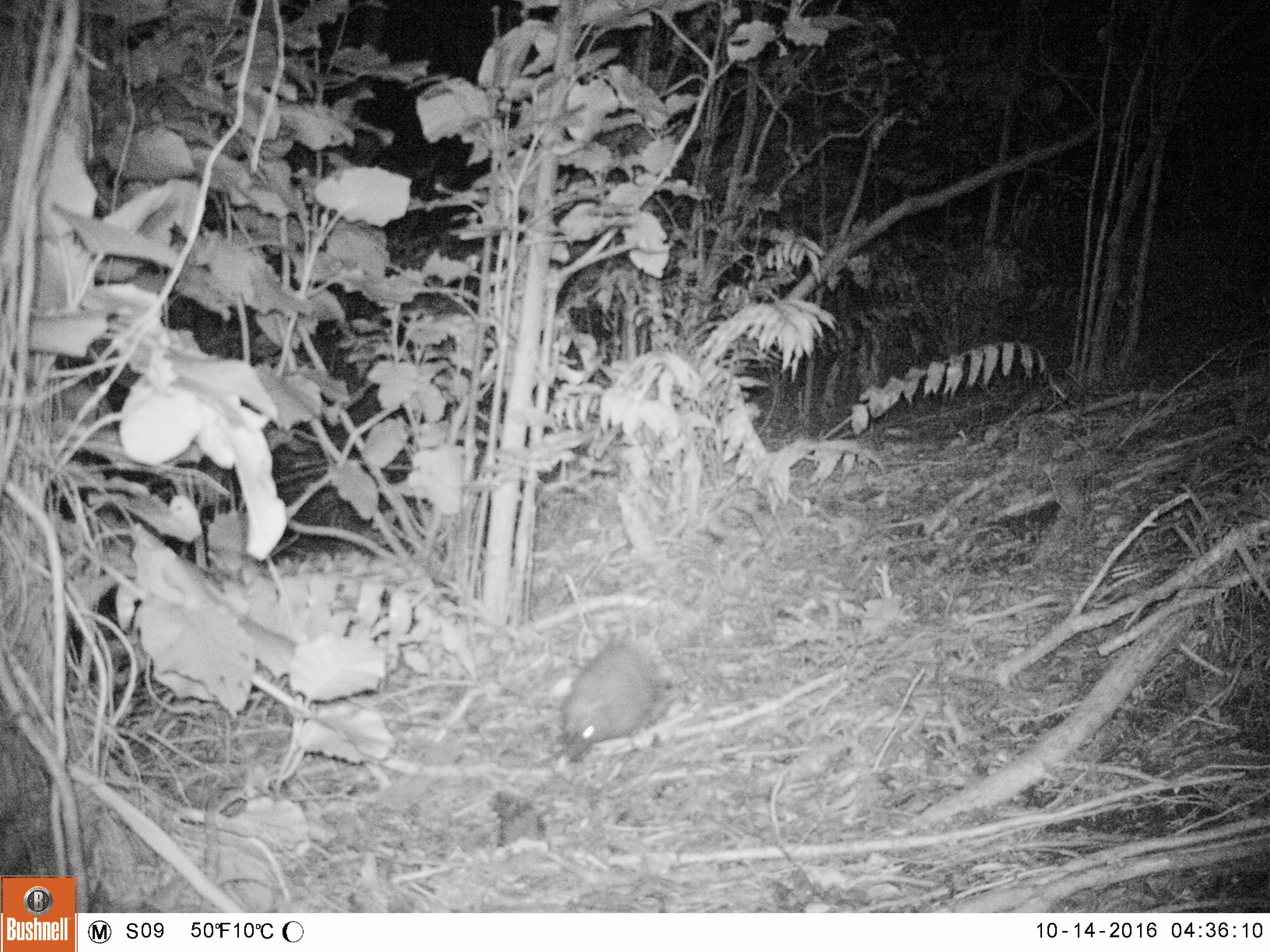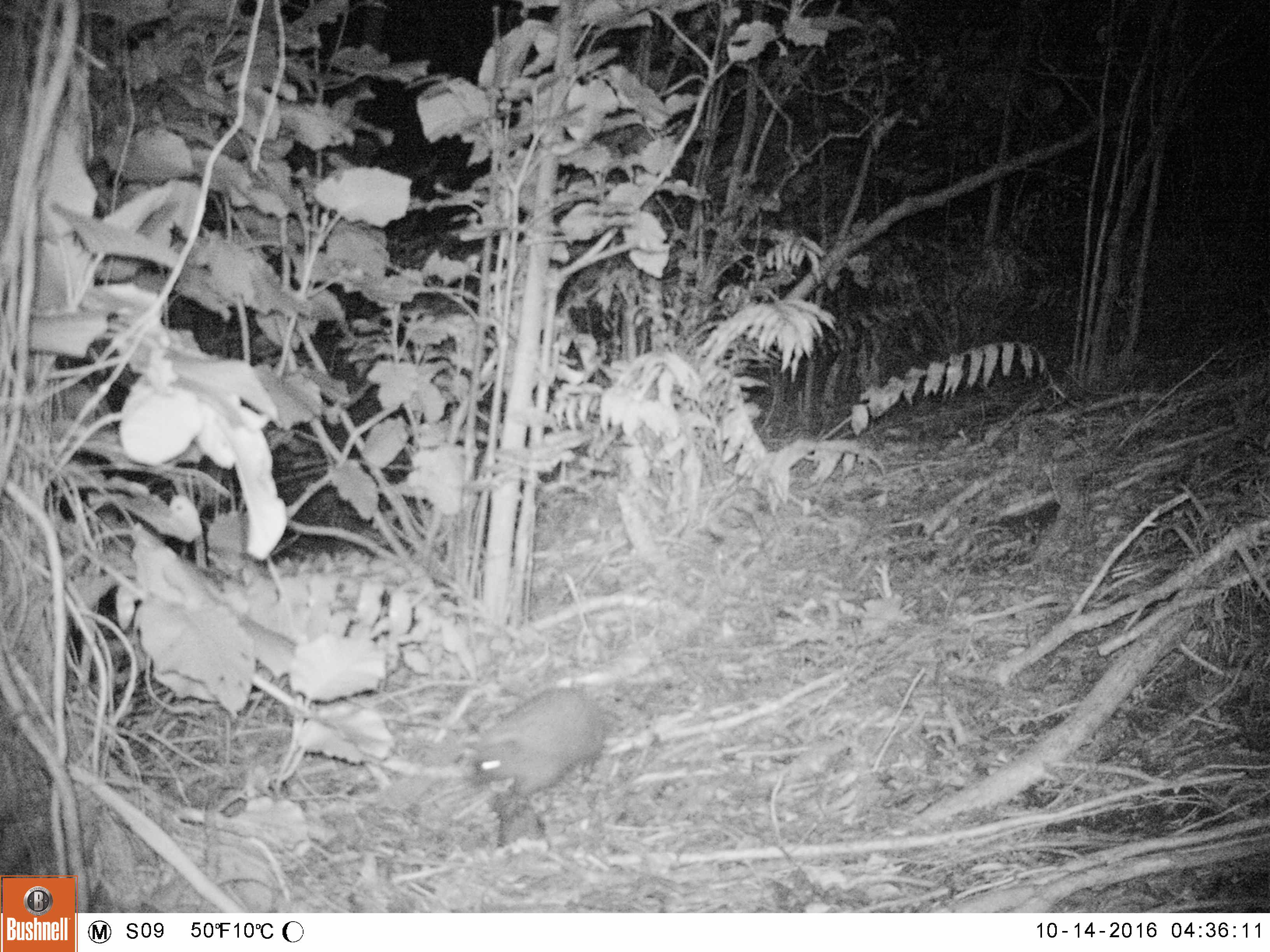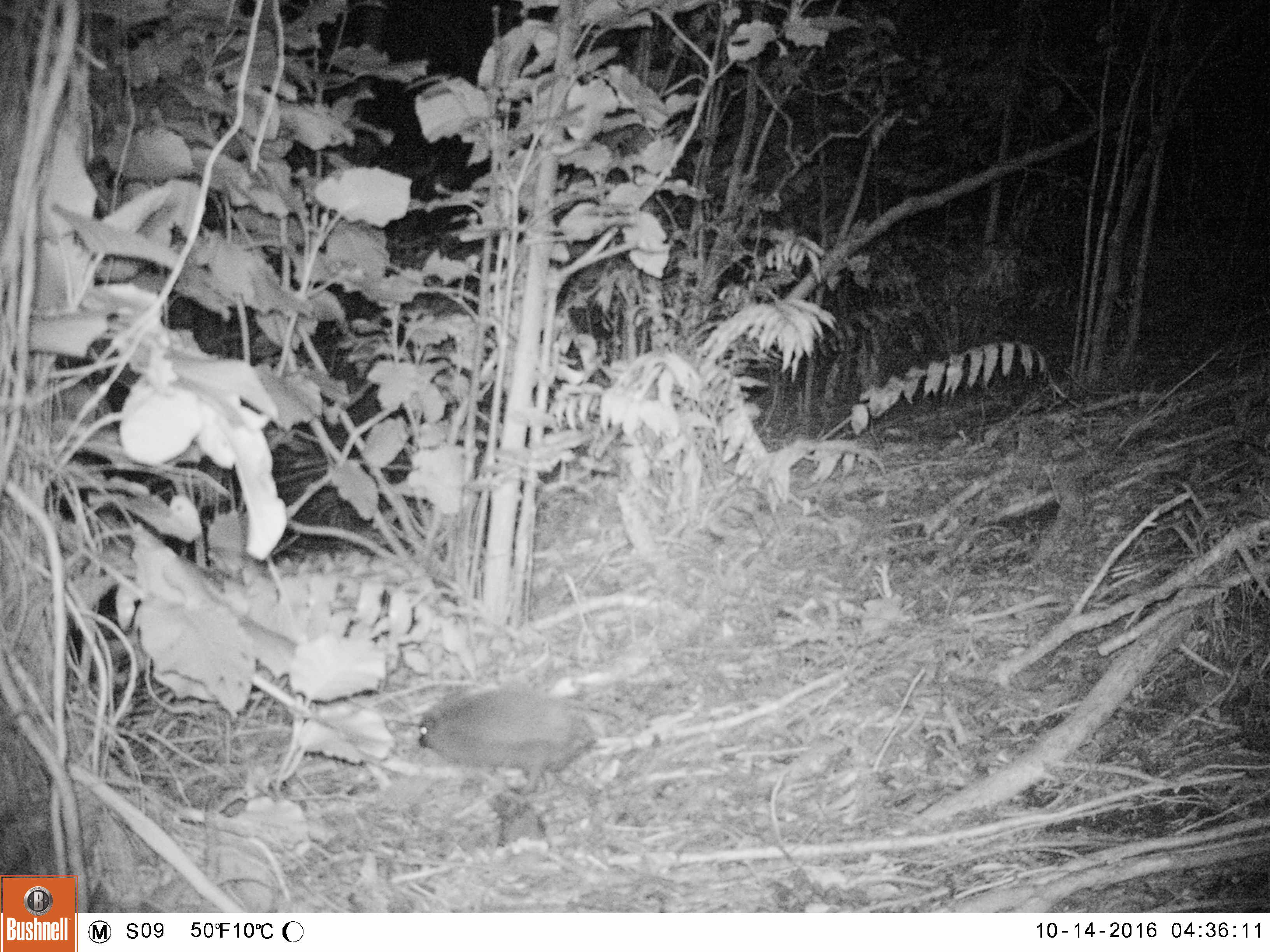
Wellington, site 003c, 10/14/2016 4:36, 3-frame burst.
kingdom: Animalia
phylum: Chordata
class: Mammalia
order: Eulipotyphla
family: Erinaceidae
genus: Erinaceus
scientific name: Erinaceus europaeus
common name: hedgehog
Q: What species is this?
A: Hedgehog (Erinaceus europaeus).